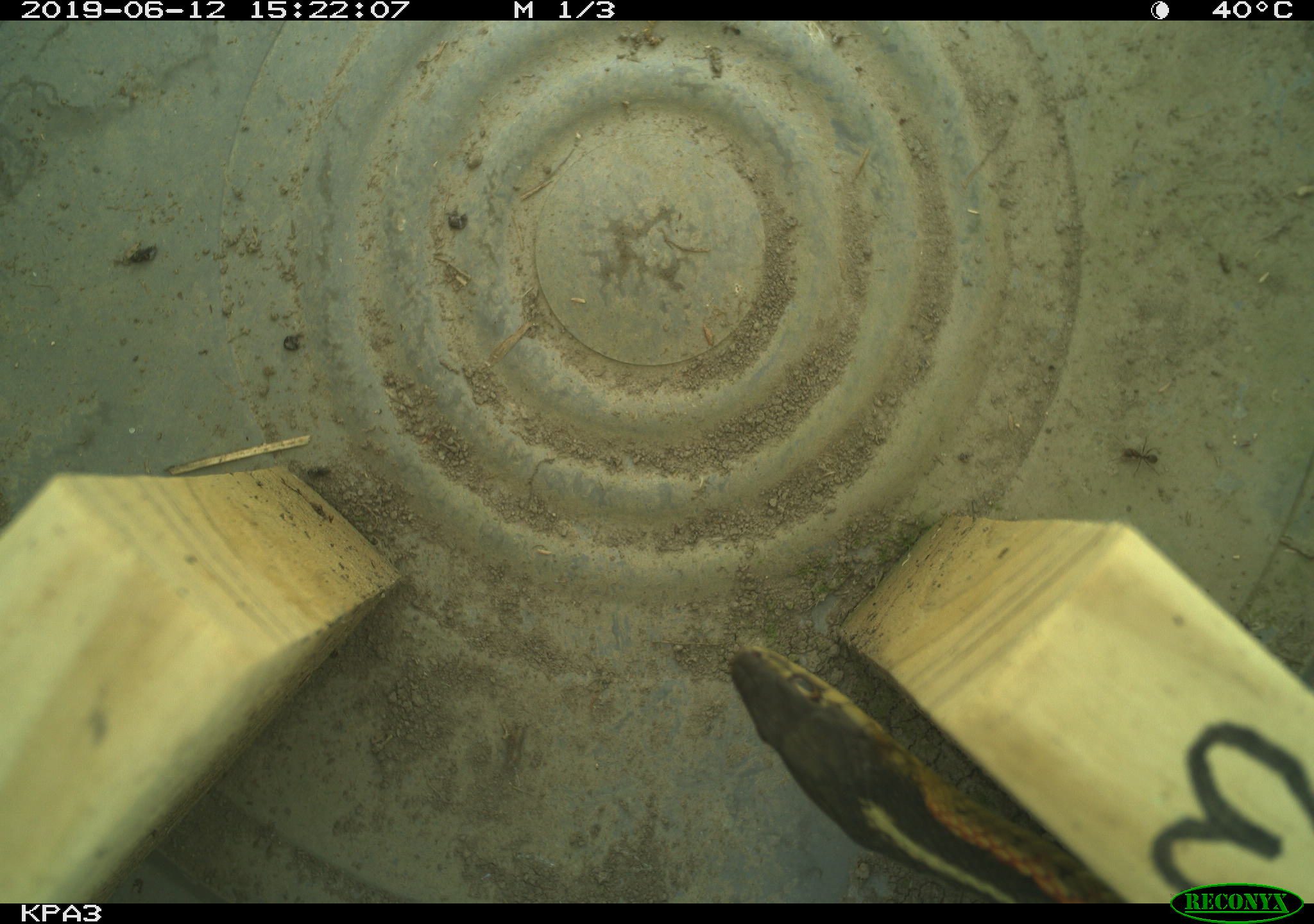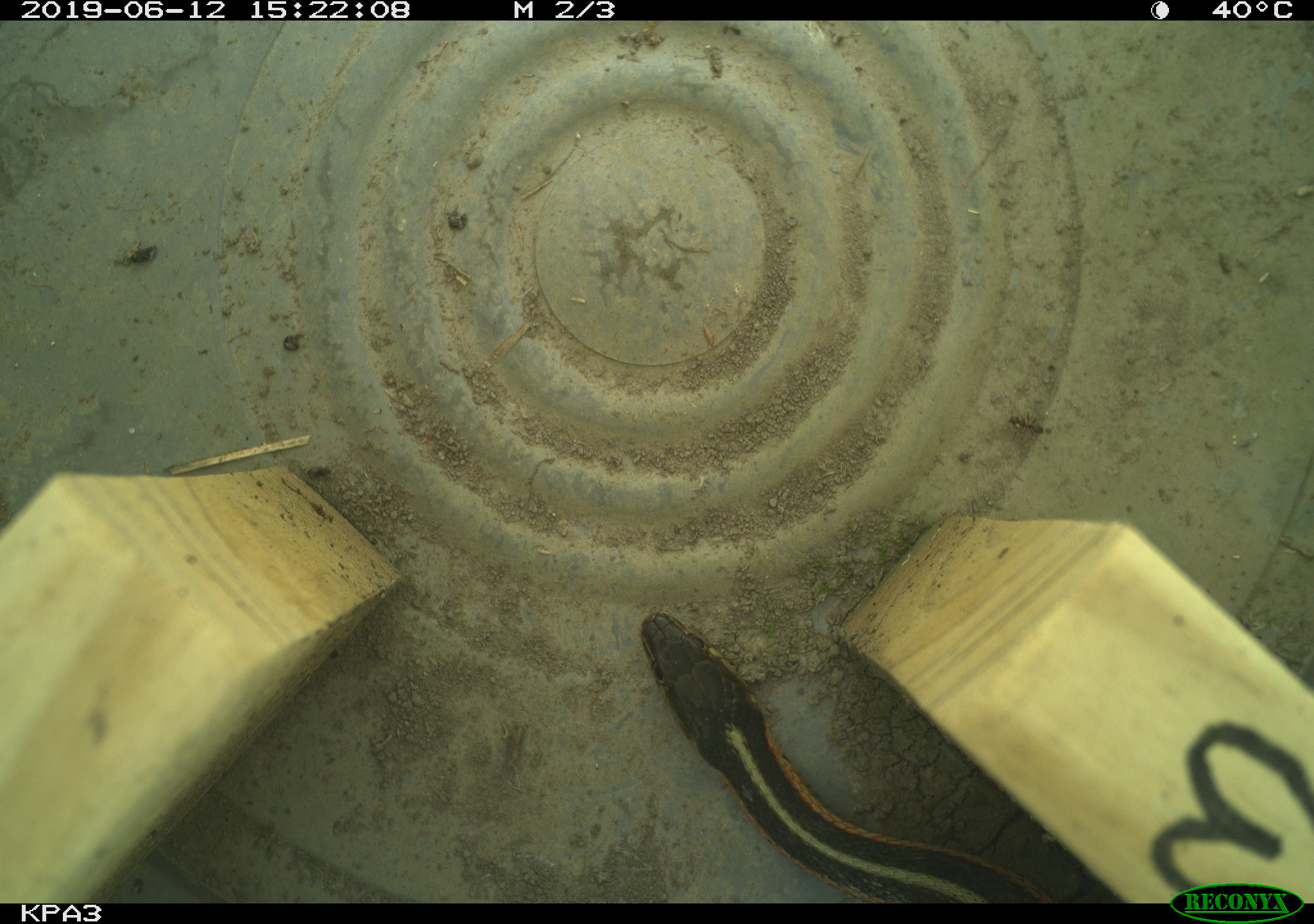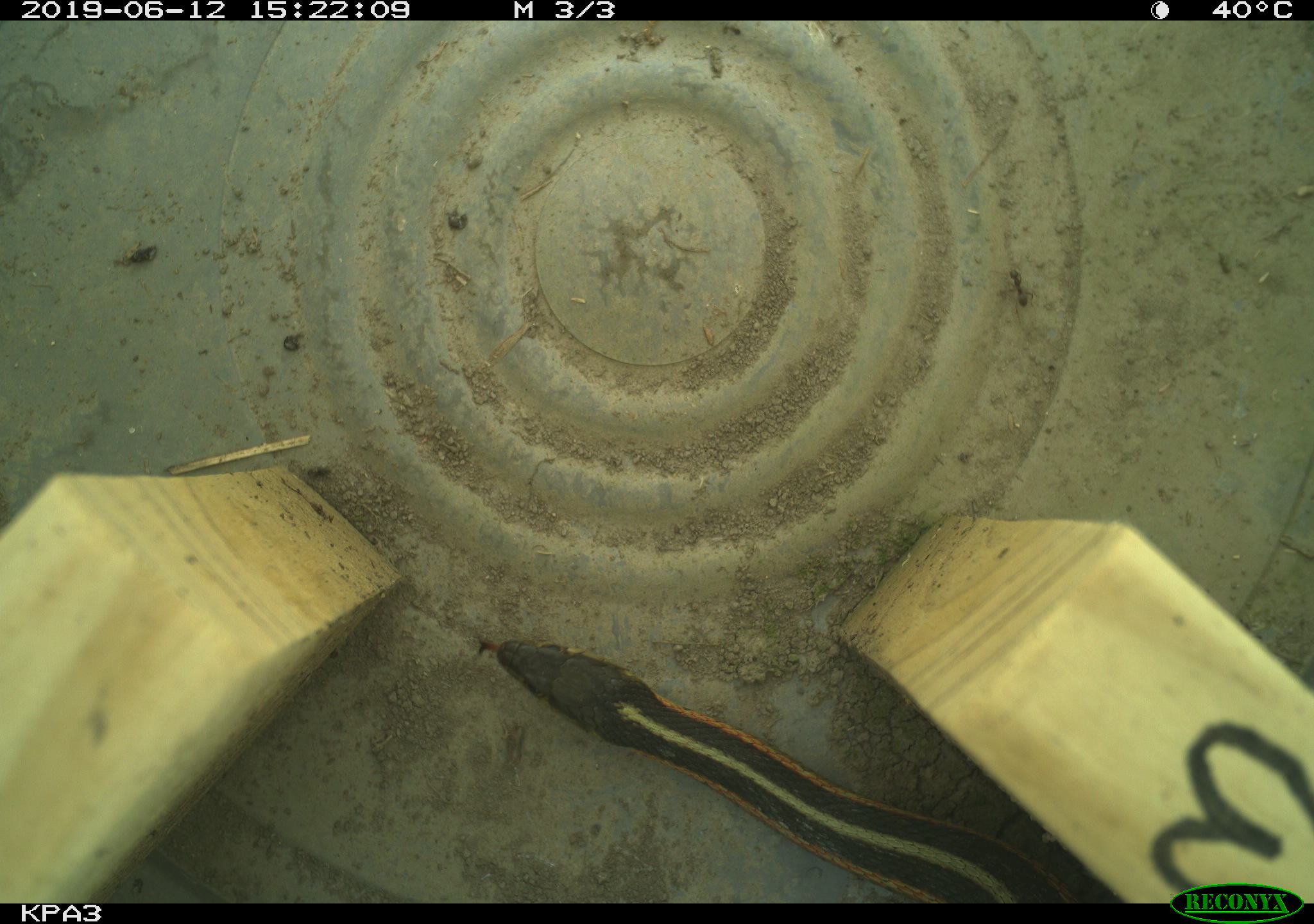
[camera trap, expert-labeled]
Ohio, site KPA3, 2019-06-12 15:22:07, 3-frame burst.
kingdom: Animalia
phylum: Chordata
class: Reptilia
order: Squamata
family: Colubridae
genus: Thamnophis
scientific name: Thamnophis sirtalis sirtalis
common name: eastern gartersnake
Eastern gartersnake (Thamnophis sirtalis sirtalis).